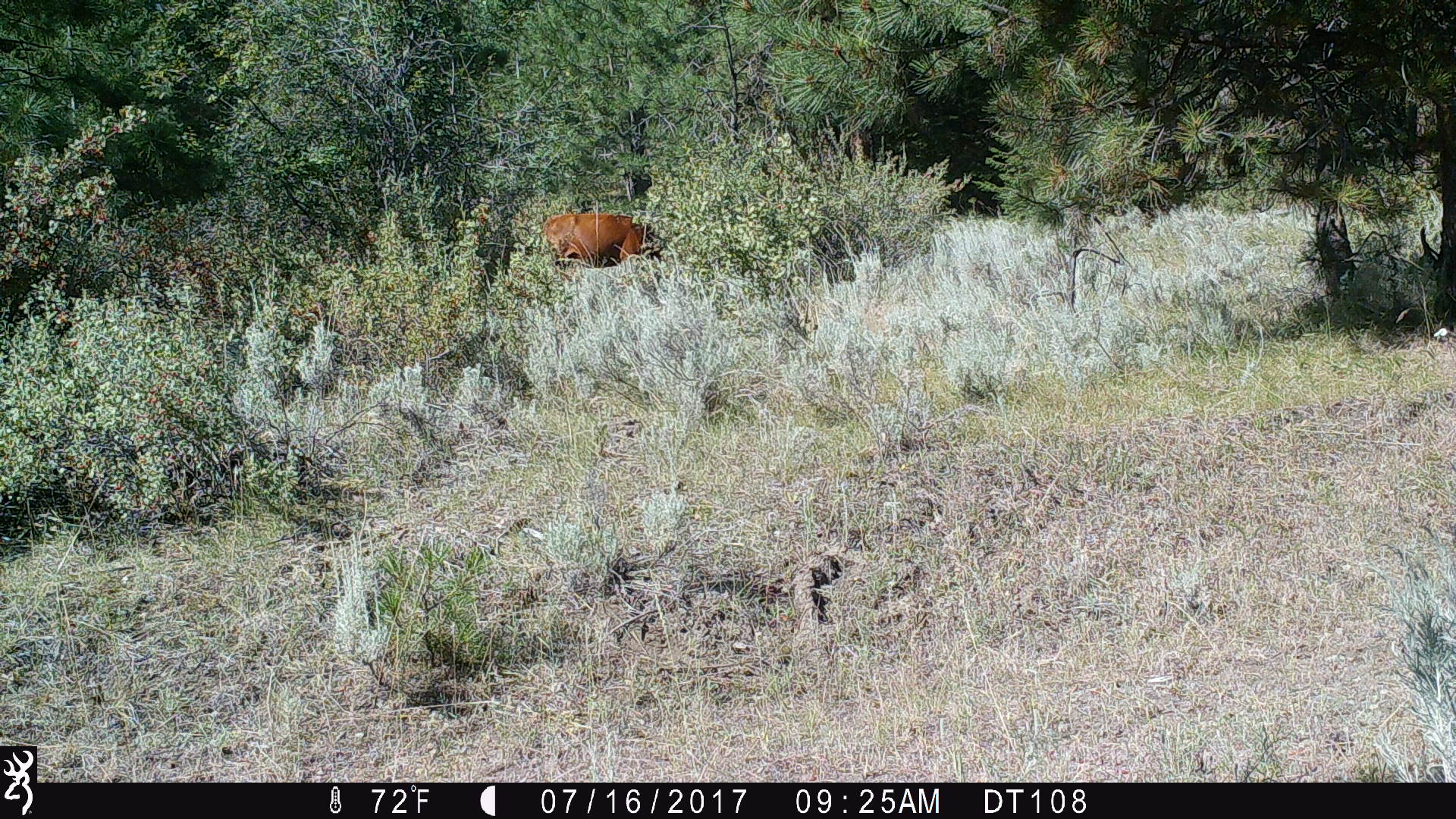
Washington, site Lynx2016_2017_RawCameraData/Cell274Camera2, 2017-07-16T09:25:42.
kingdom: Animalia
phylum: Chordata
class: Mammalia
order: Artiodactyla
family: Bovidae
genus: Bos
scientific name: Bos taurus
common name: domestic cattle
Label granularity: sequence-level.